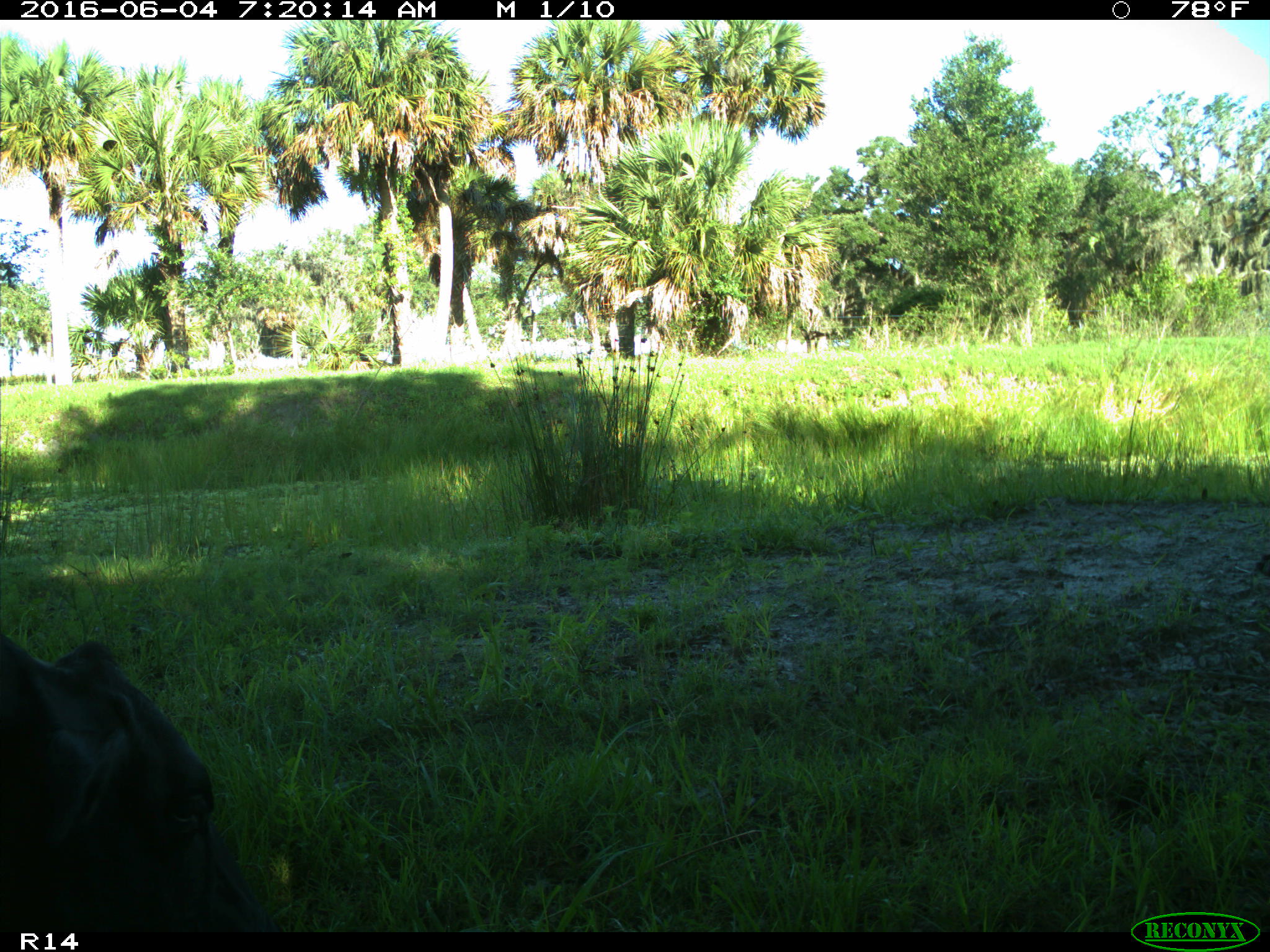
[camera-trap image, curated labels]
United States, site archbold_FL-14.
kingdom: Animalia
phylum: Chordata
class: Mammalia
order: Artiodactyla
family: Bovidae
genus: Bos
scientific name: Bos taurus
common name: domestic cow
Bos taurus (domestic cow).